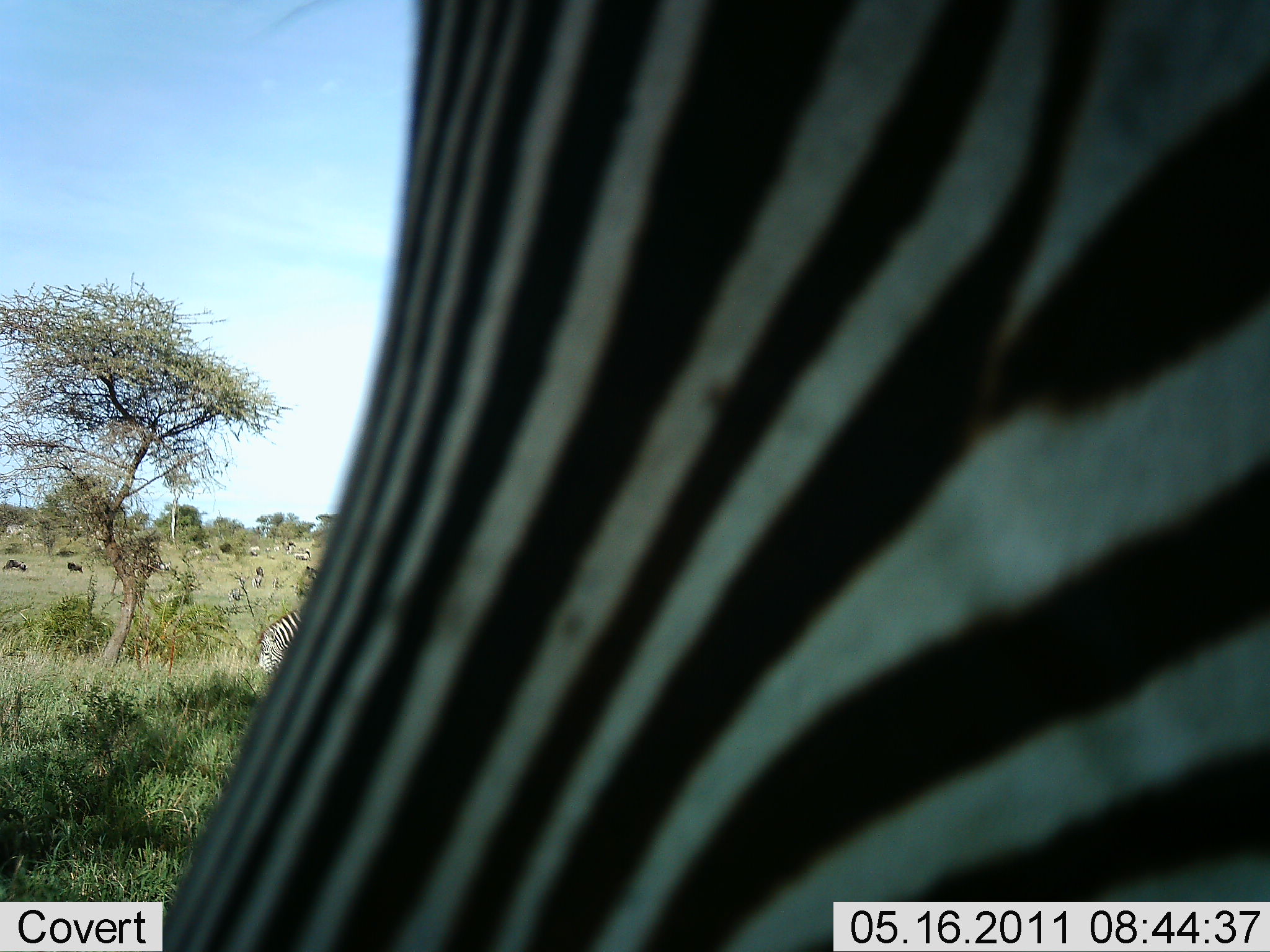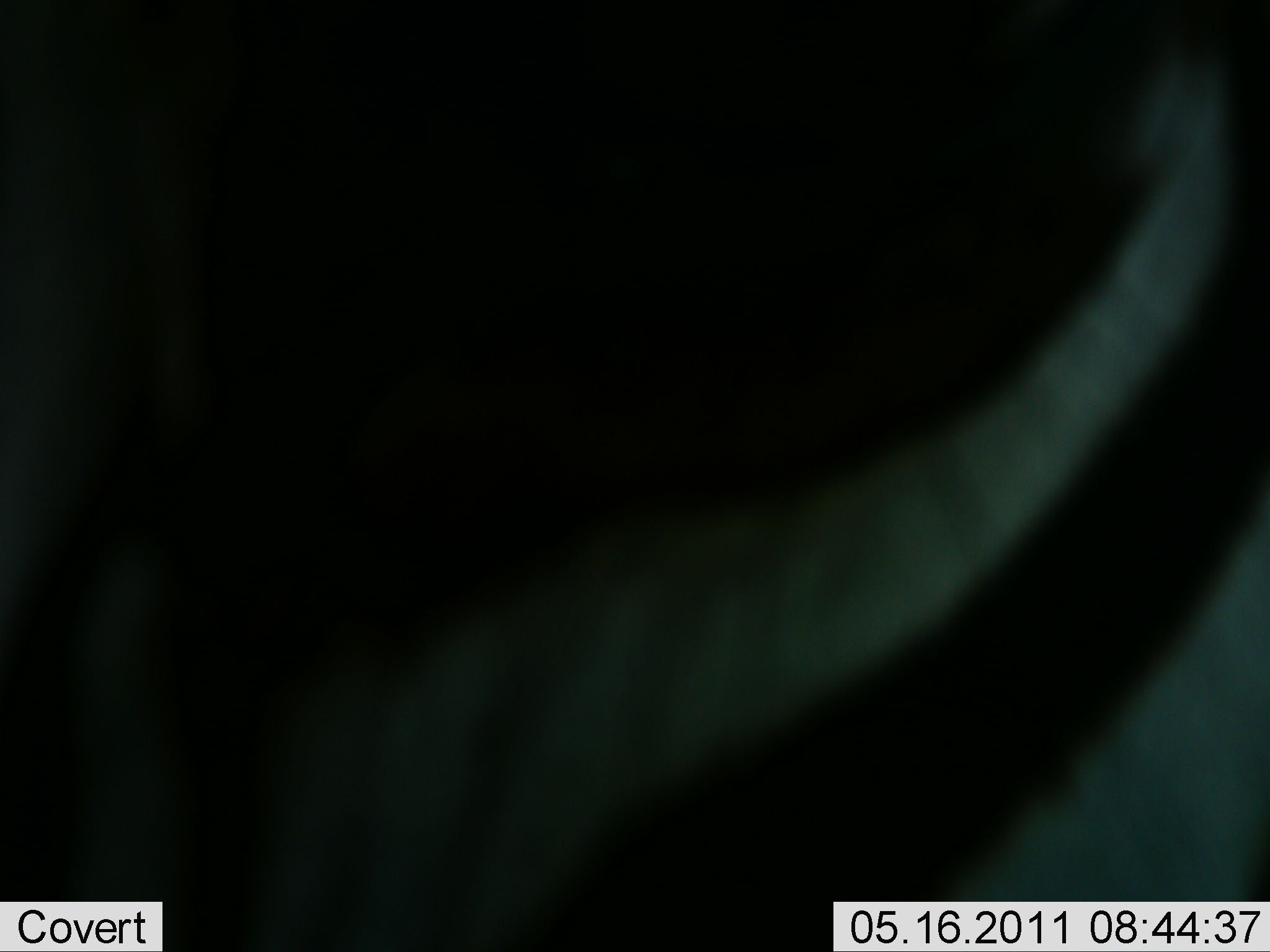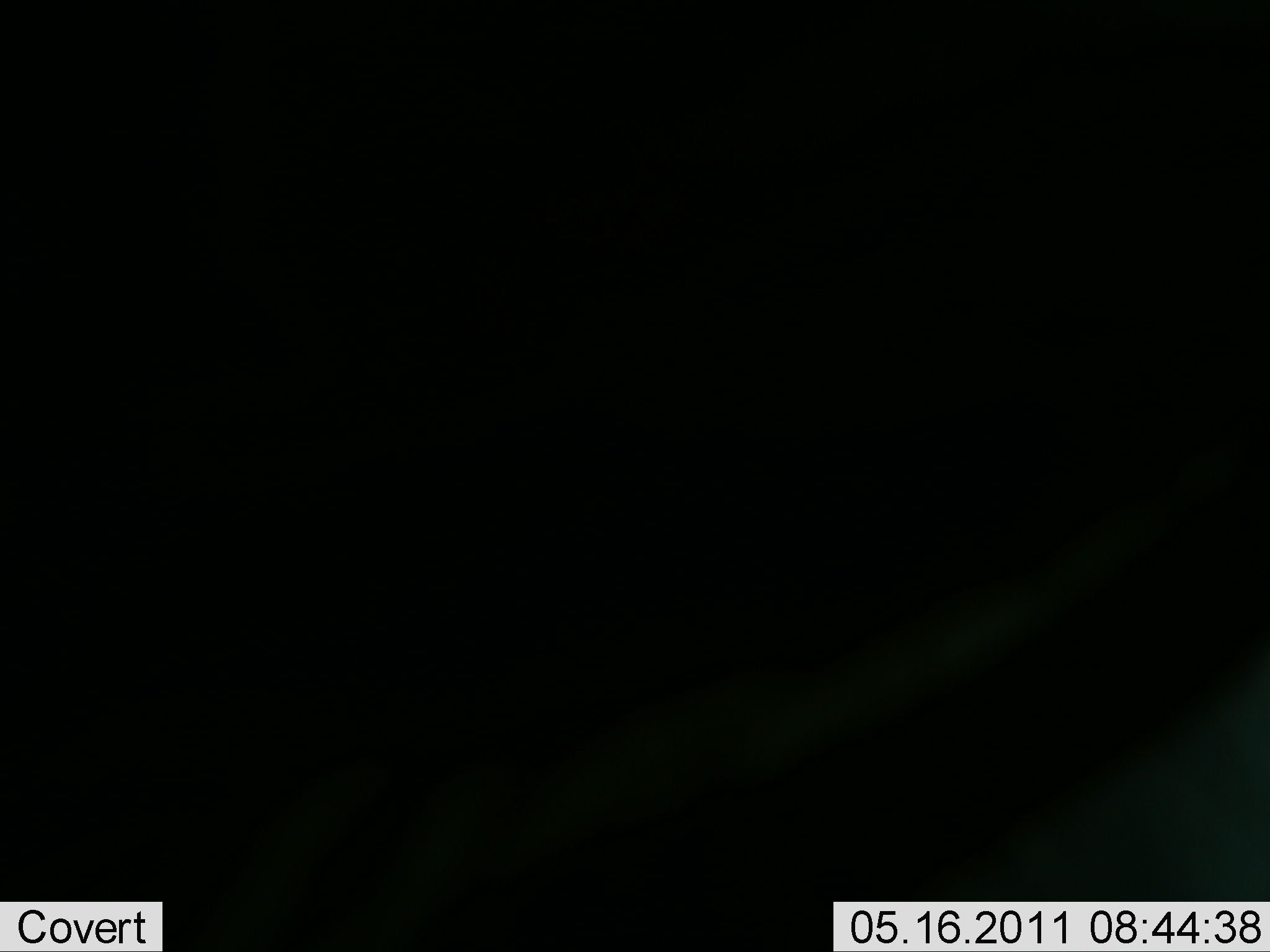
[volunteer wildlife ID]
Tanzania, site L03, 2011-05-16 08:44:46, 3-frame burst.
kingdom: Animalia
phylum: Chordata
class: Mammalia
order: Perissodactyla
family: Equidae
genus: Equus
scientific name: Equus quagga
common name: plains zebra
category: zebra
Zebra (plains zebra) (Equus quagga), count 2. Behavior (volunteer vote fractions): standing 45%, resting 9%, moving 45%, interacting 0%. Young present (vote fraction): 0%. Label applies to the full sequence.